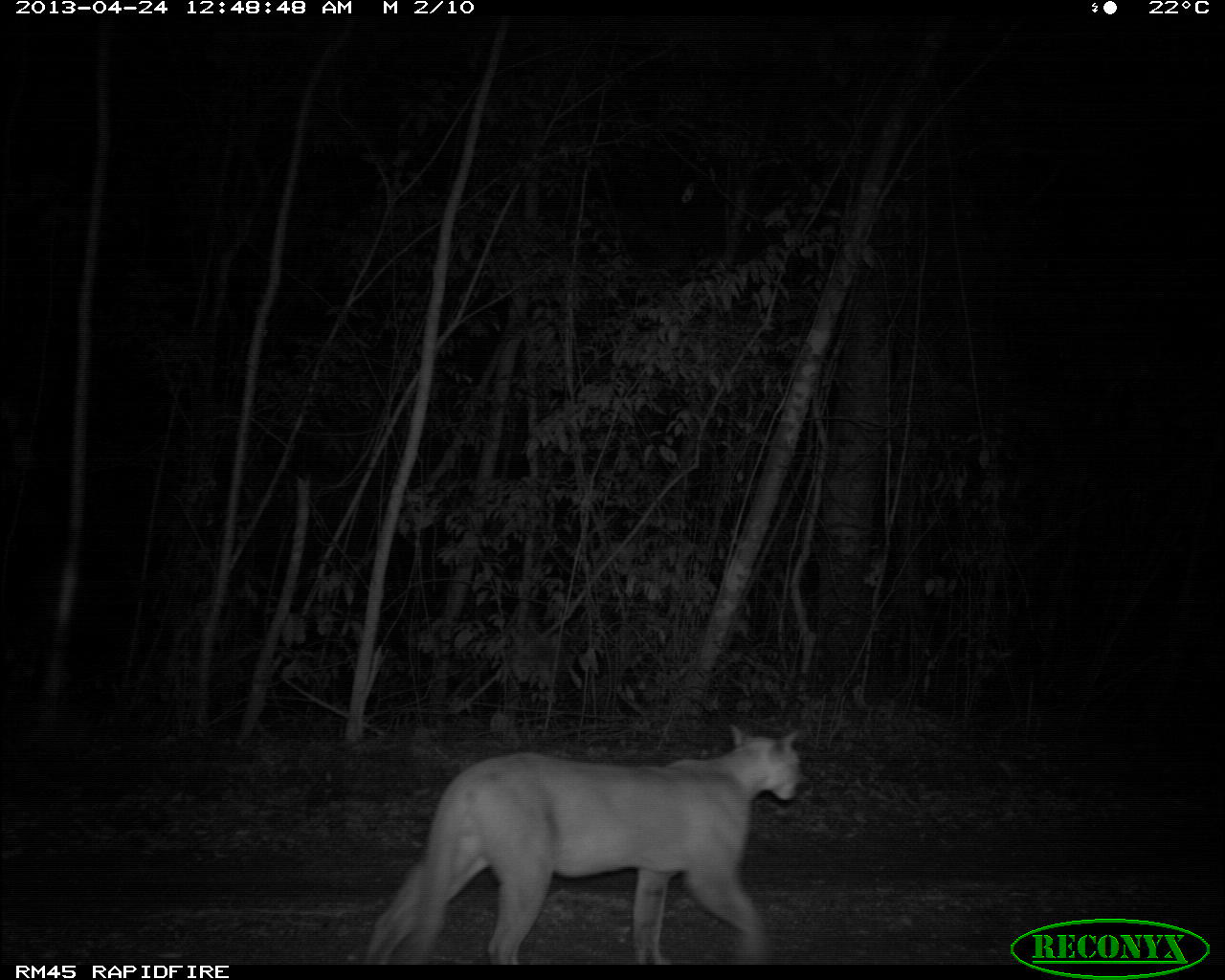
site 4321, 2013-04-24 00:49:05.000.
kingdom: Animalia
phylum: Chordata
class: Mammalia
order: Carnivora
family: Felidae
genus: Puma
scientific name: Puma concolor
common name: mountain lion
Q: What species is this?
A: Puma concolor (mountain lion).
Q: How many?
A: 1.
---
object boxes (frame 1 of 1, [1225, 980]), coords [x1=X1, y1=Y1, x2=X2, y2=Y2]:
puma concolor: [x1=357, y1=719, x2=804, y2=963]